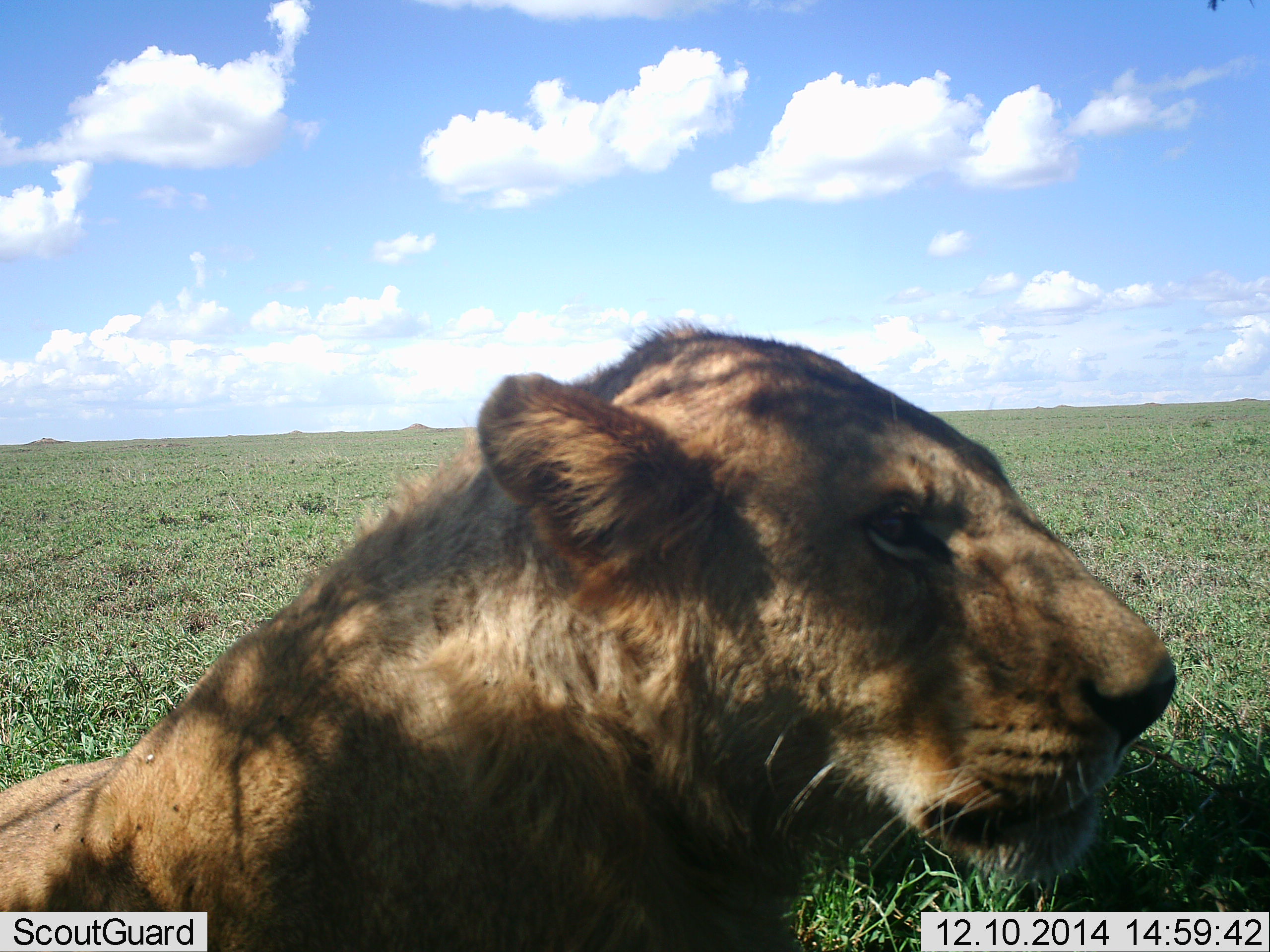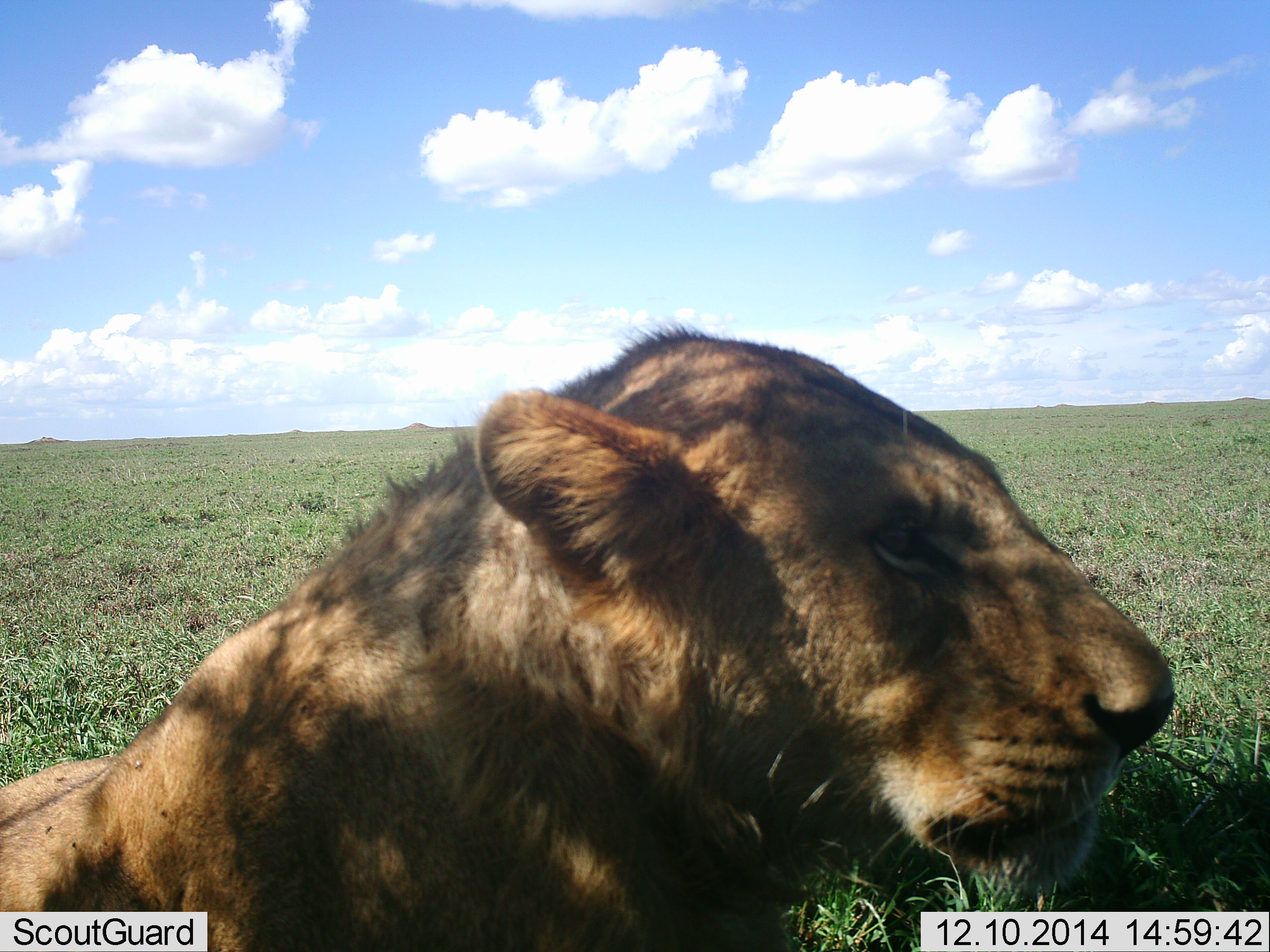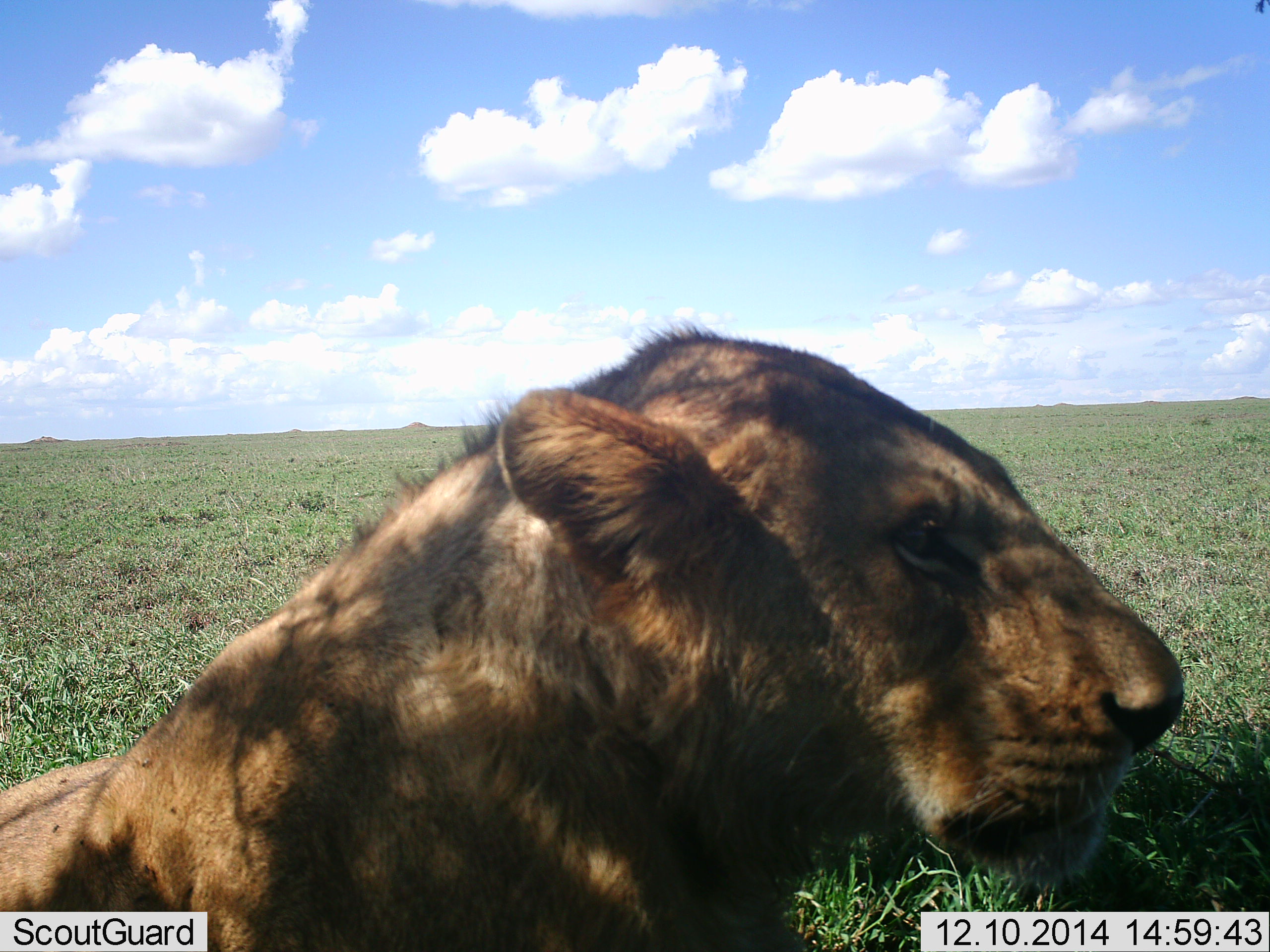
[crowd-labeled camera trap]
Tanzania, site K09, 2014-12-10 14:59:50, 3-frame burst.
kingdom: Animalia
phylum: Chordata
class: Mammalia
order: Carnivora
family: Felidae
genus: Panthera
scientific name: Panthera leo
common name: lion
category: lionfemale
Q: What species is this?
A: Lionfemale (lion) (Panthera leo).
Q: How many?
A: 1.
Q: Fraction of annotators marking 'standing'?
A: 0%.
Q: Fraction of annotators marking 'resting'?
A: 100%.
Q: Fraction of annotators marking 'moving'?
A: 0%.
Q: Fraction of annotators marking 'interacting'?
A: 0%.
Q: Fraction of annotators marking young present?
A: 0%.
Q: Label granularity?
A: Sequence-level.